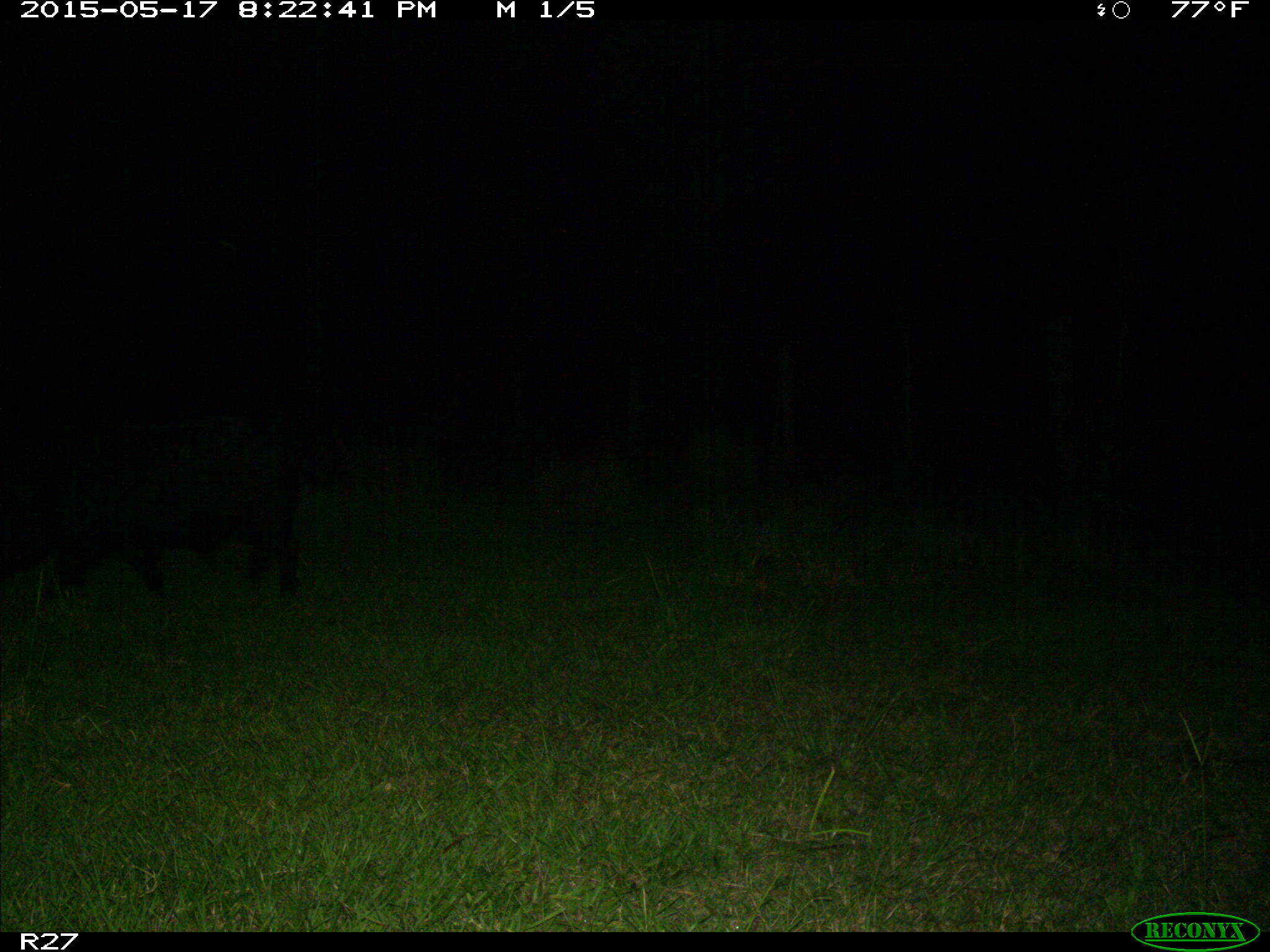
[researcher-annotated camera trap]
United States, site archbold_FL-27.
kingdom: Animalia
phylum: Chordata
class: Mammalia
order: Artiodactyla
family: Suidae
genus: Sus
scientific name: Sus scrofa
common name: wild boar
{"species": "Sus scrofa (wild boar)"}